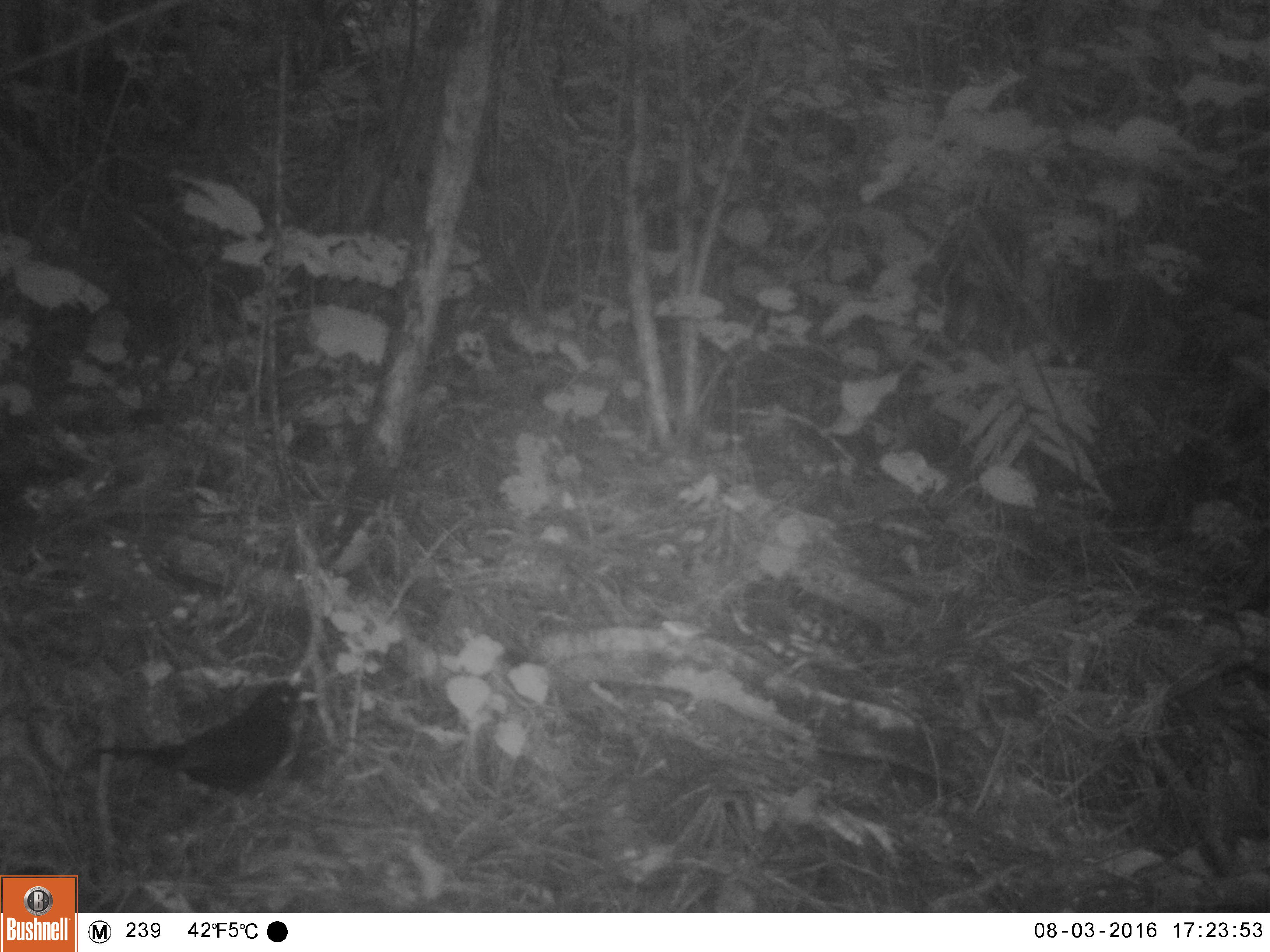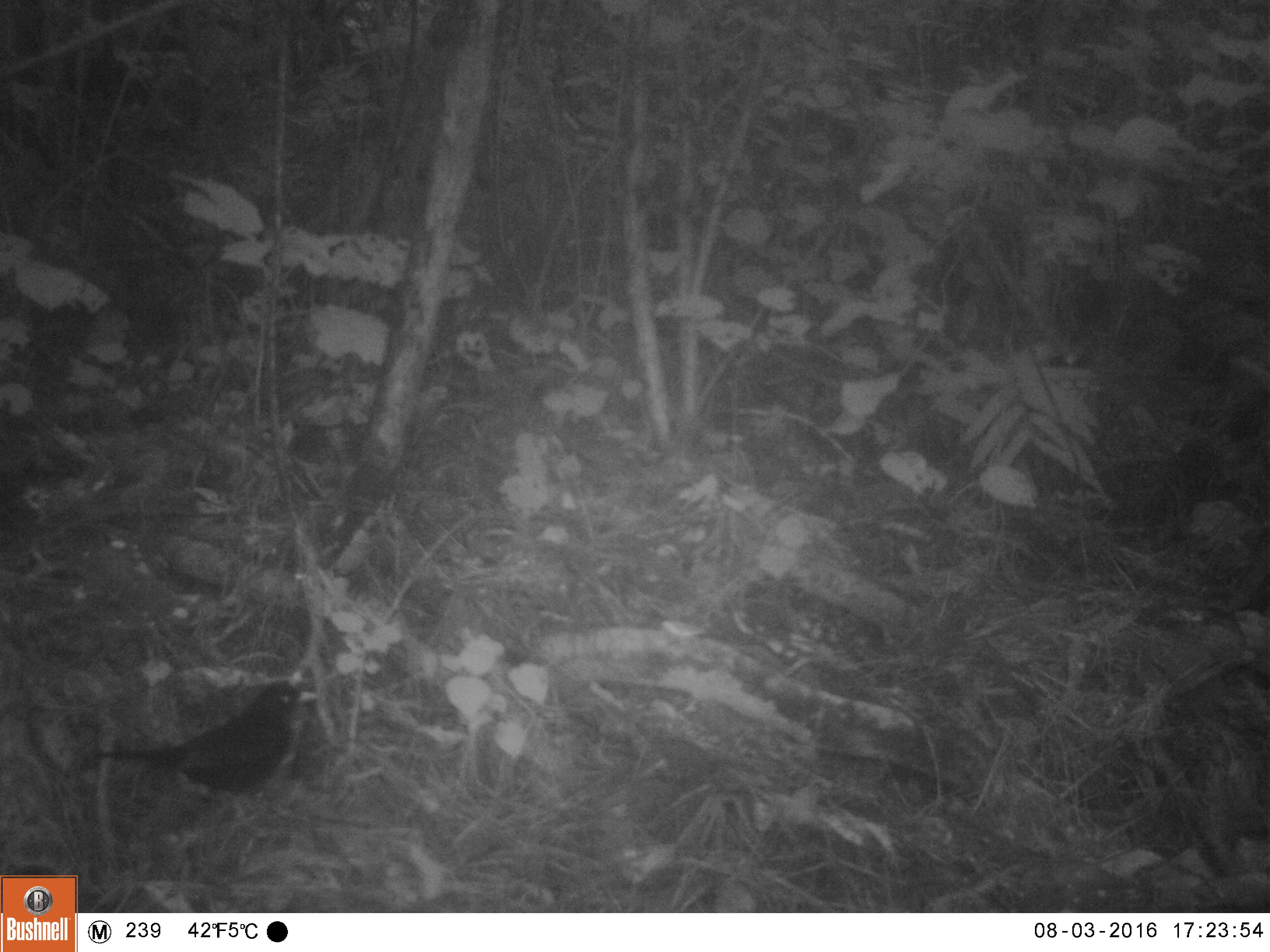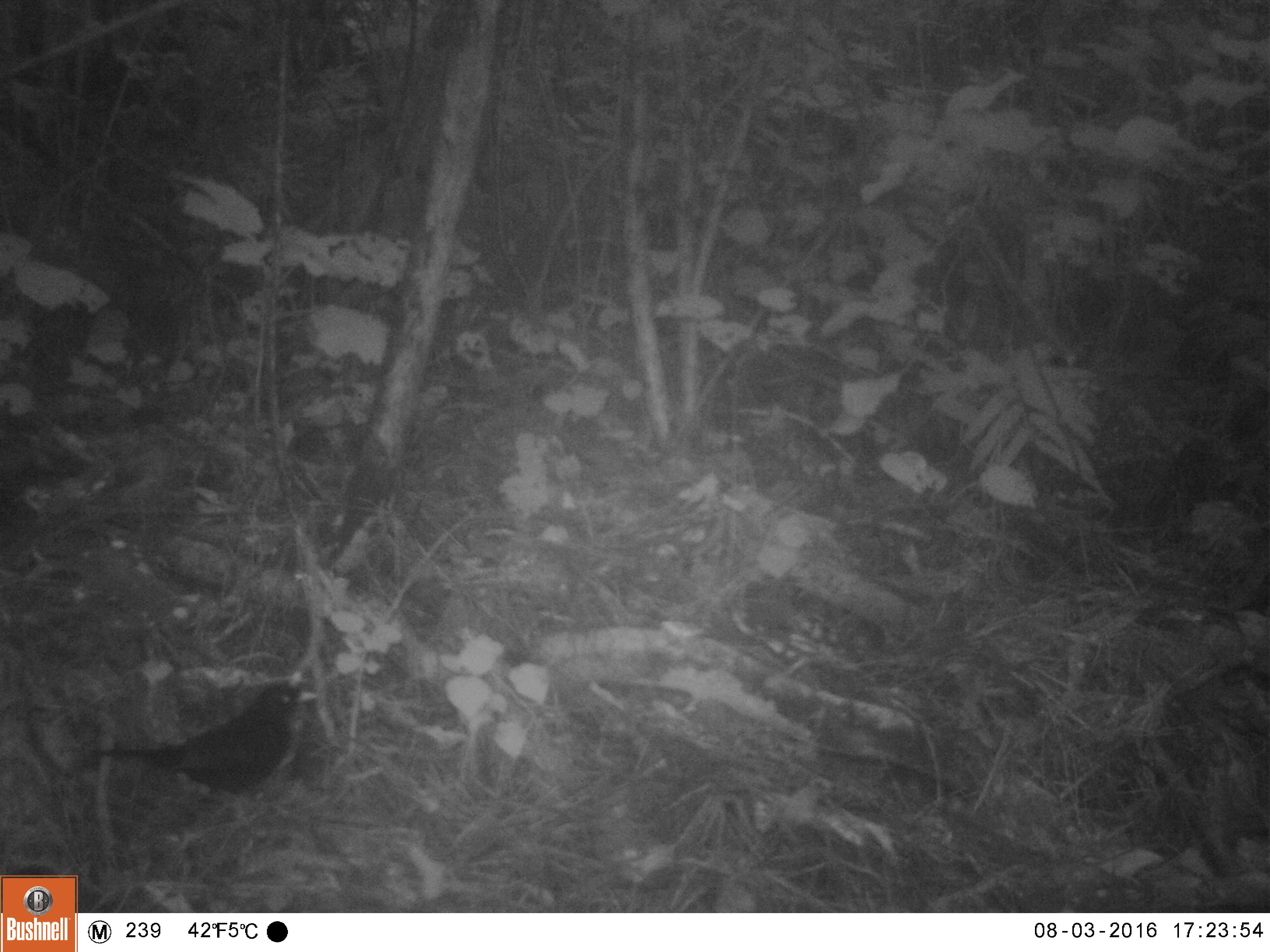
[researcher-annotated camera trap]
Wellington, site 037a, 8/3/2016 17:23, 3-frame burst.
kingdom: Animalia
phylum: Chordata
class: Aves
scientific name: Aves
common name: bird